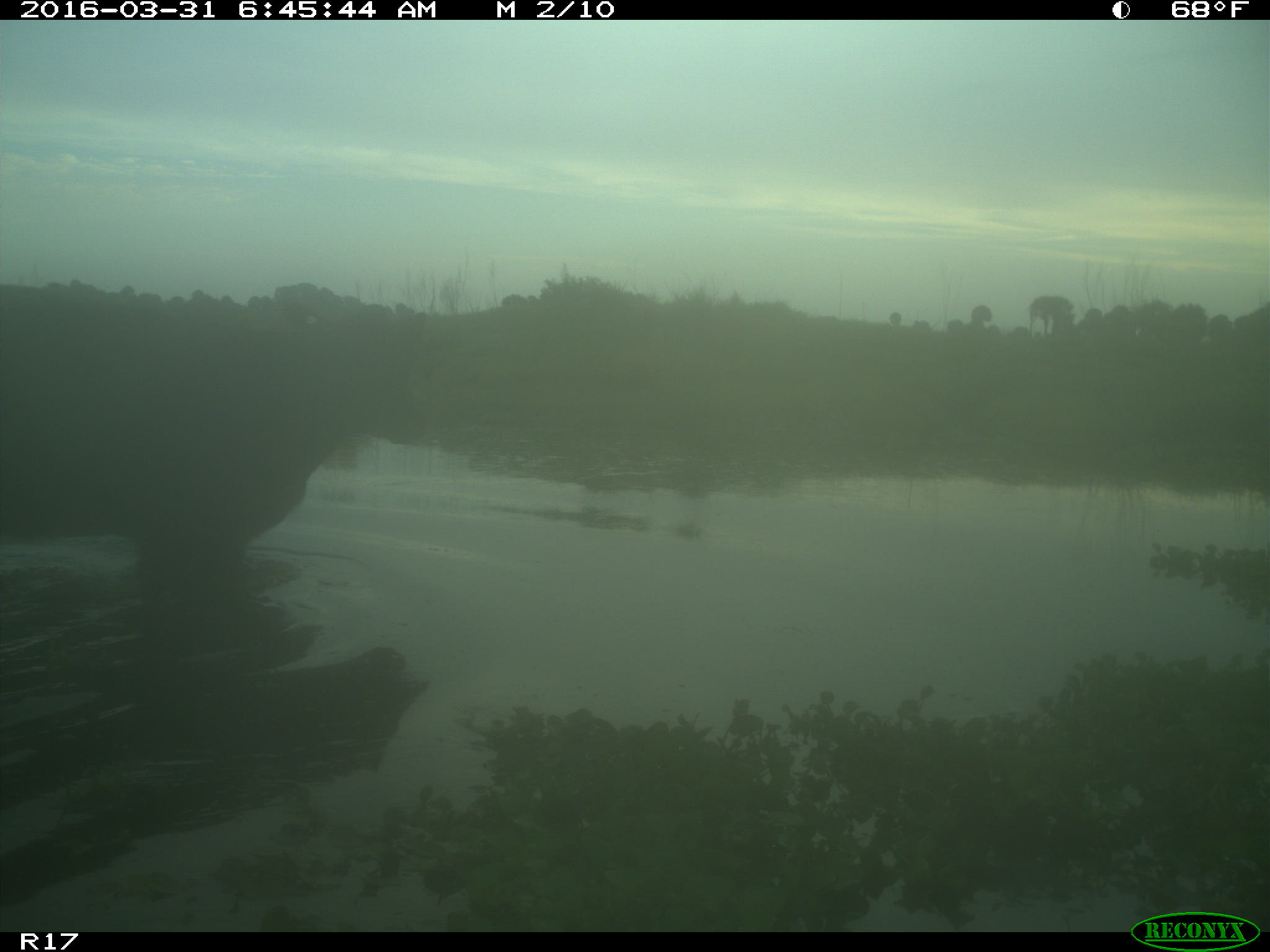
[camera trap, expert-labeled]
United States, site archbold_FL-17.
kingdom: Animalia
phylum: Chordata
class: Mammalia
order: Artiodactyla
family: Bovidae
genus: Bos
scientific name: Bos taurus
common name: domestic cow